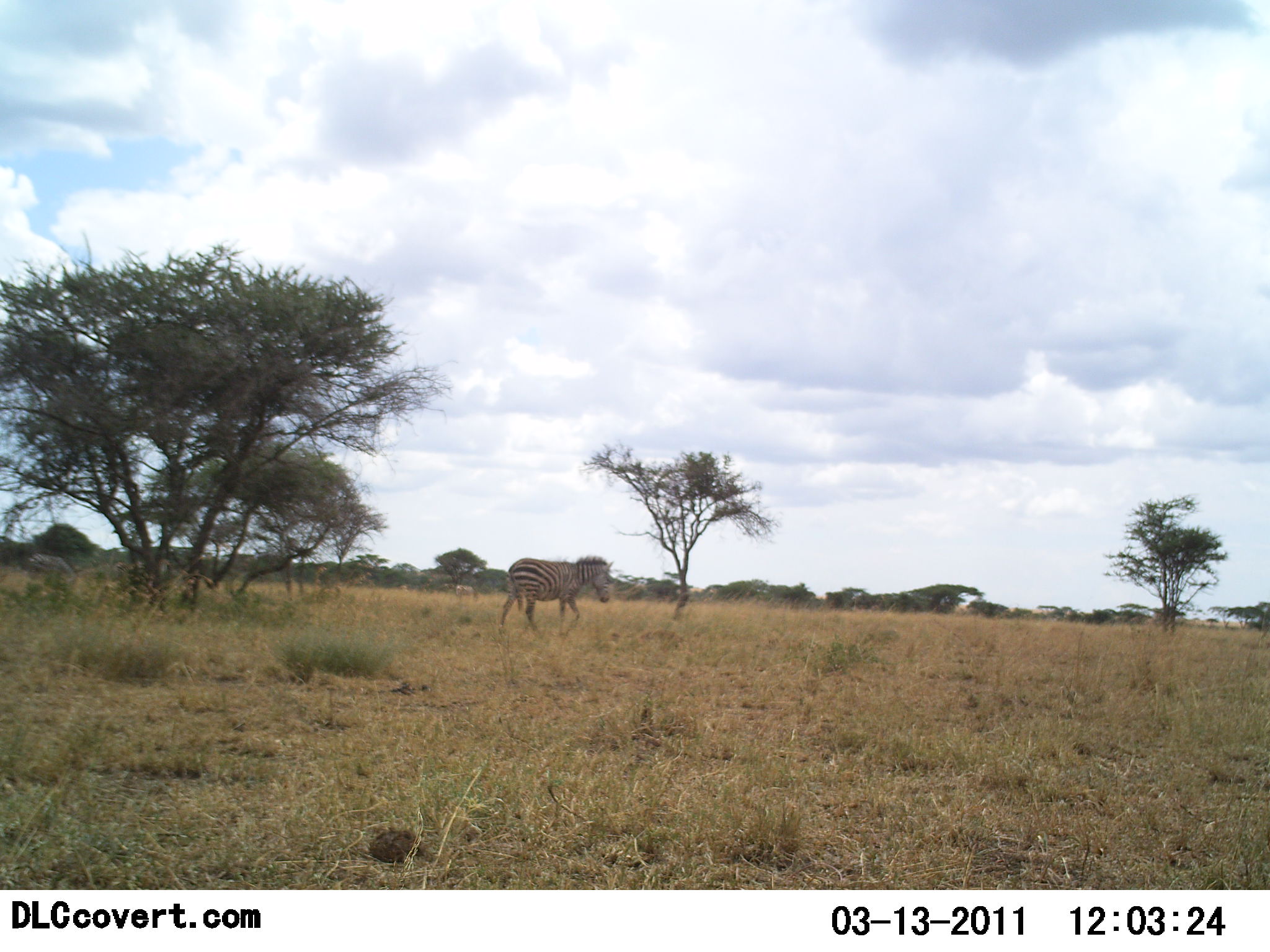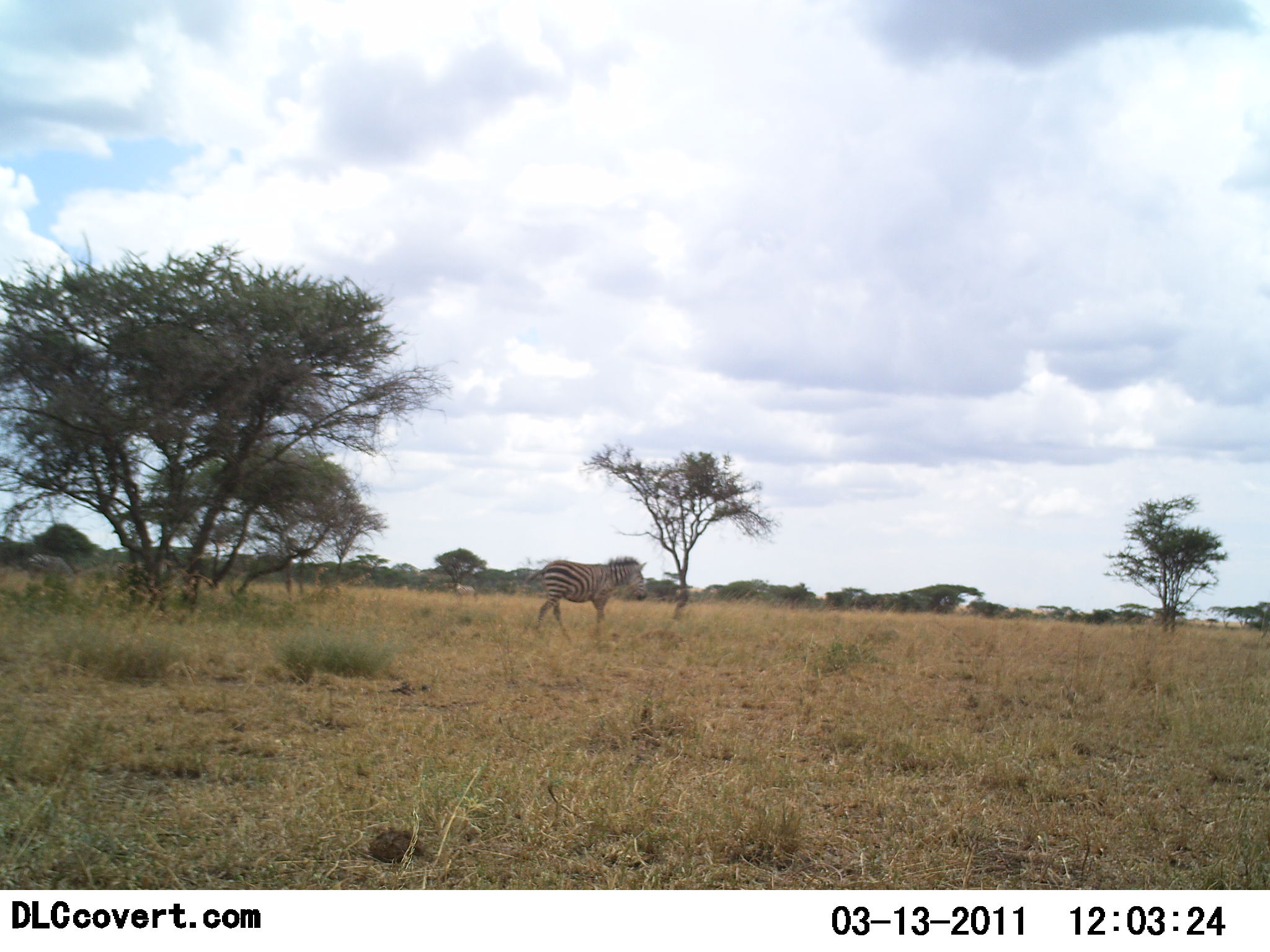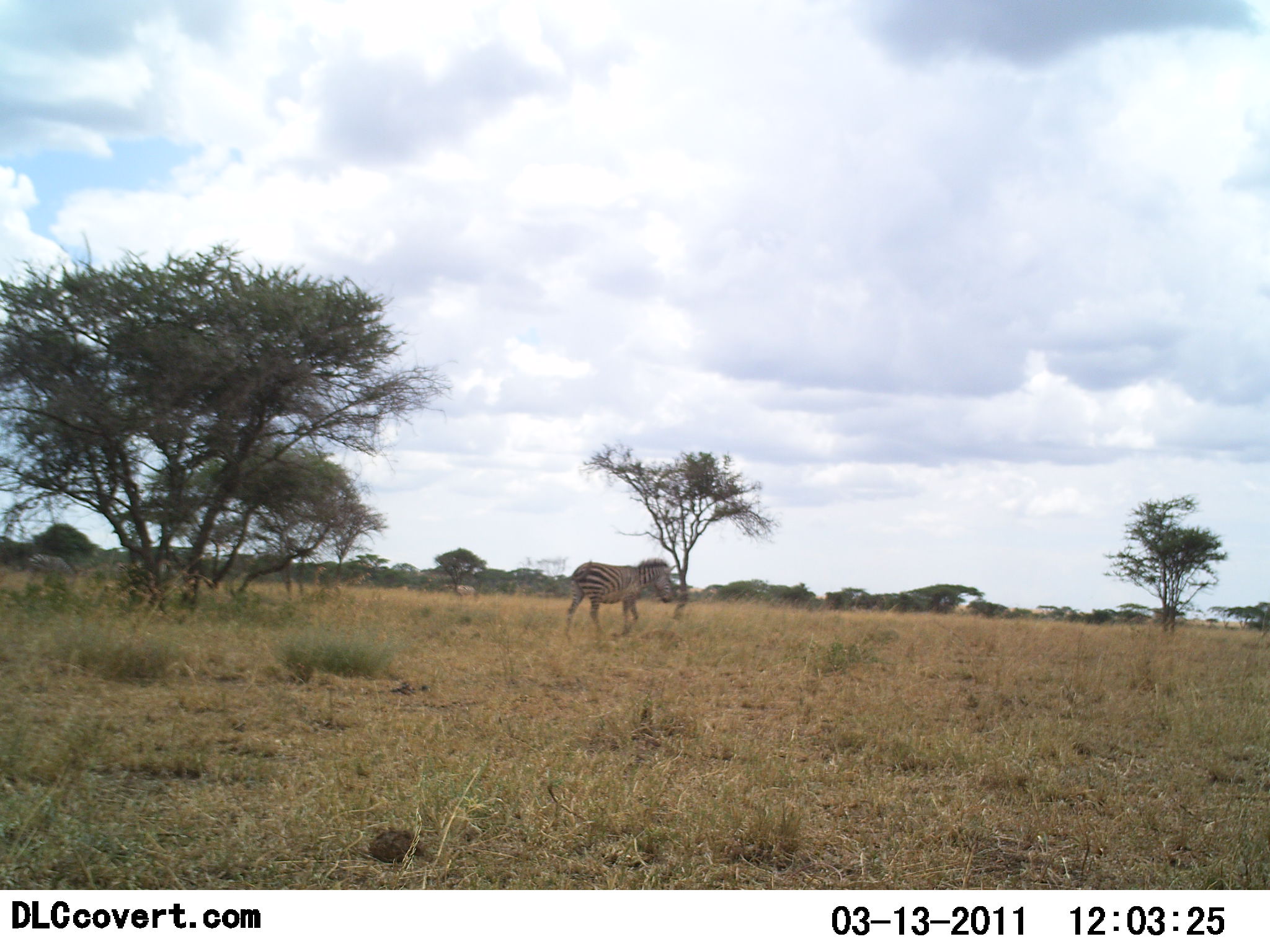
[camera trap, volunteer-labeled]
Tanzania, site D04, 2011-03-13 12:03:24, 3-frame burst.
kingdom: Animalia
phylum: Chordata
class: Mammalia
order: Perissodactyla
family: Equidae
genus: Equus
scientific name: Equus quagga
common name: plains zebra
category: zebra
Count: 1.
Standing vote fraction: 10%.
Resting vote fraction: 0%.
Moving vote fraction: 100%.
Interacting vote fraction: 0%.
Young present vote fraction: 0%.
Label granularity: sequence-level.